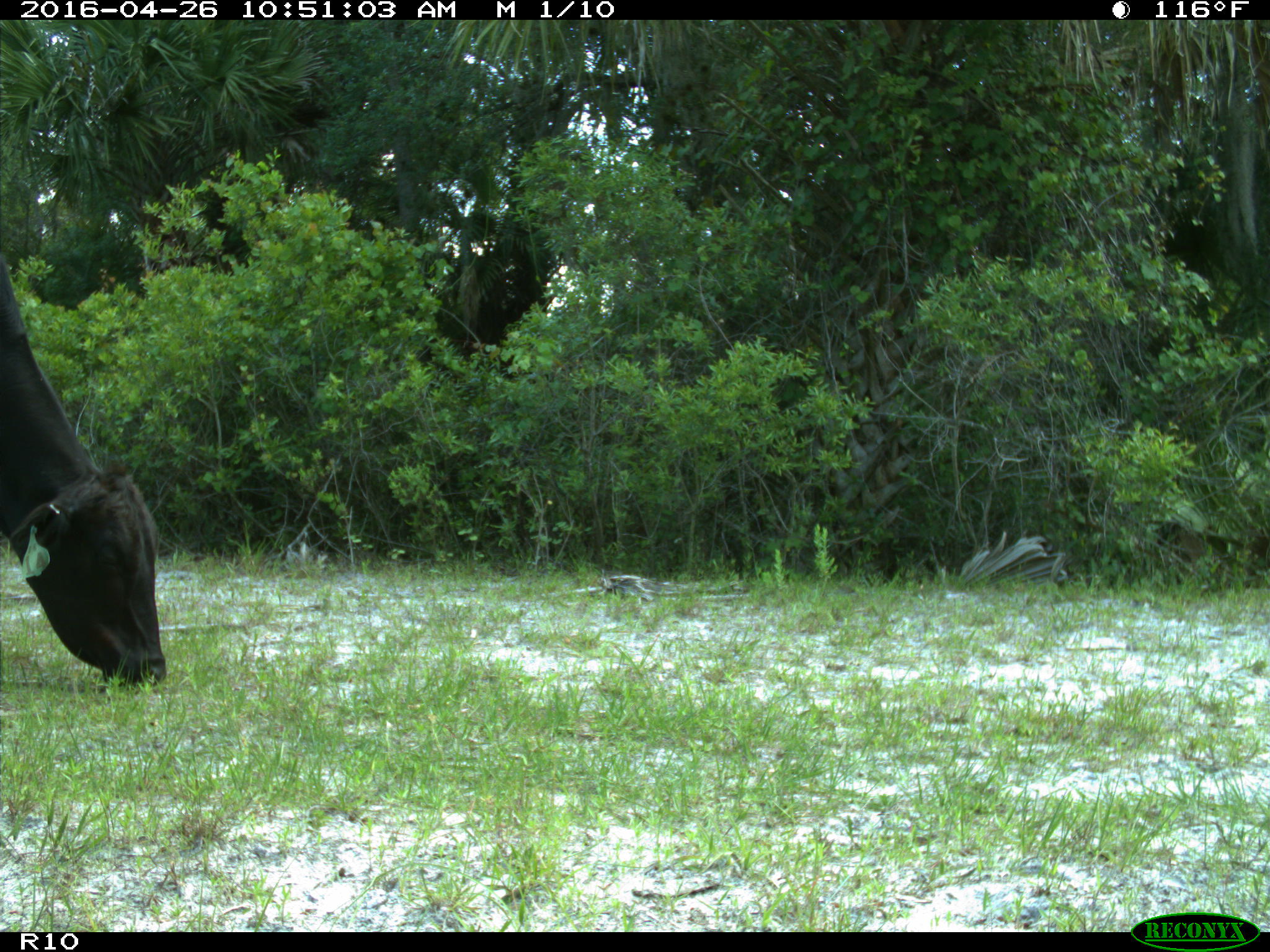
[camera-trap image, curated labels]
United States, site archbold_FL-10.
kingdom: Animalia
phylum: Chordata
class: Mammalia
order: Artiodactyla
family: Bovidae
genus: Bos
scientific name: Bos taurus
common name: domestic cow